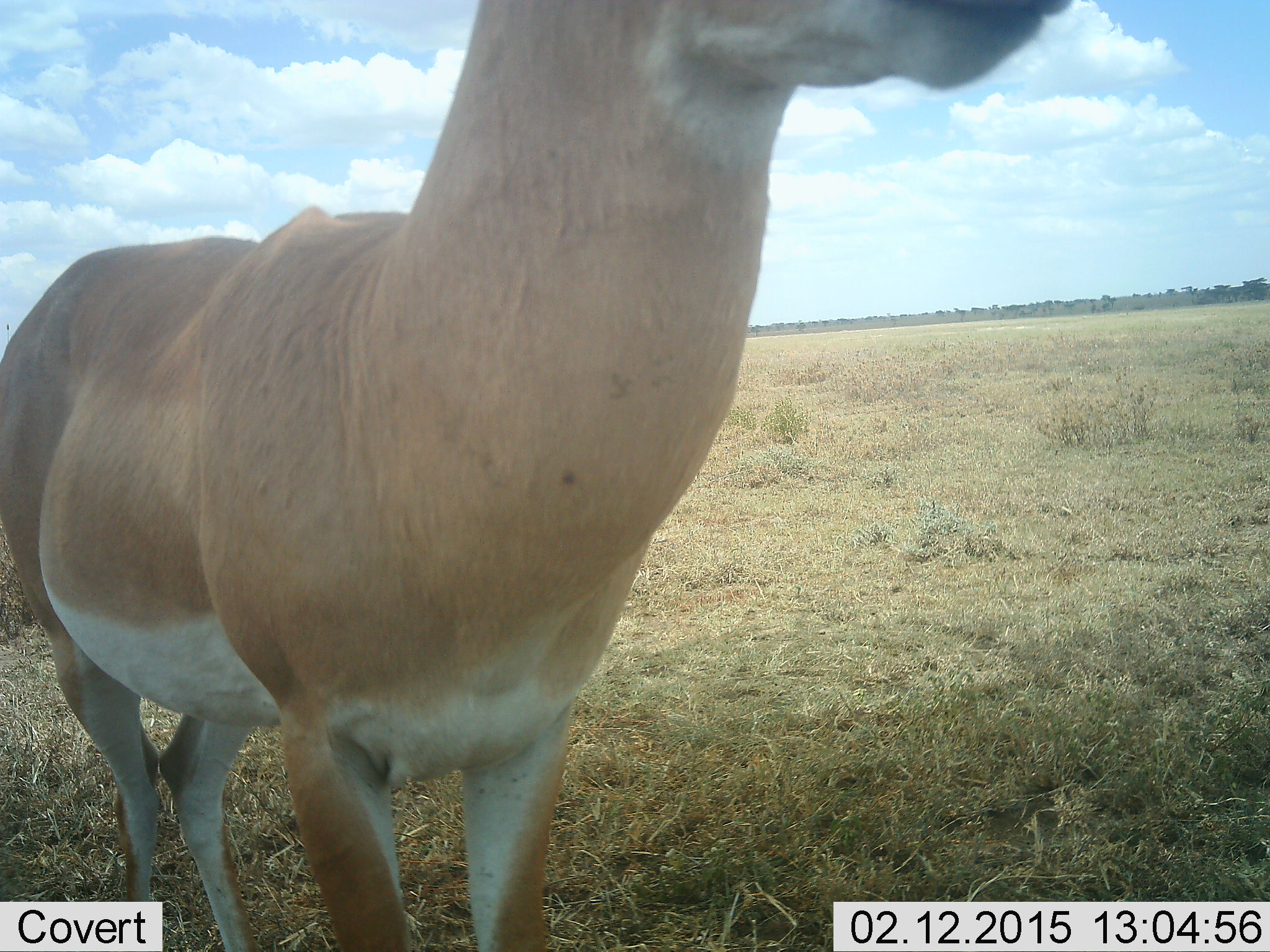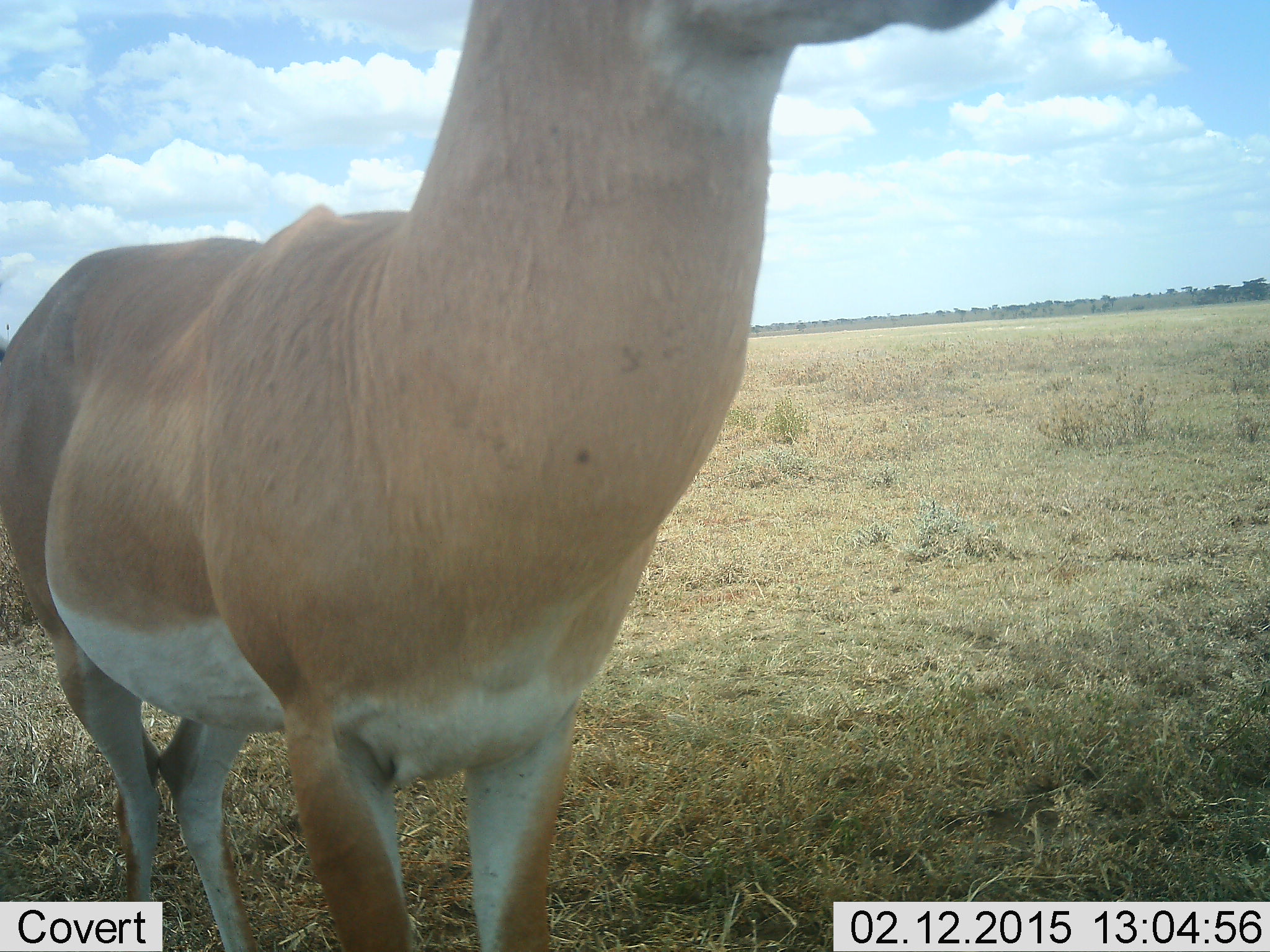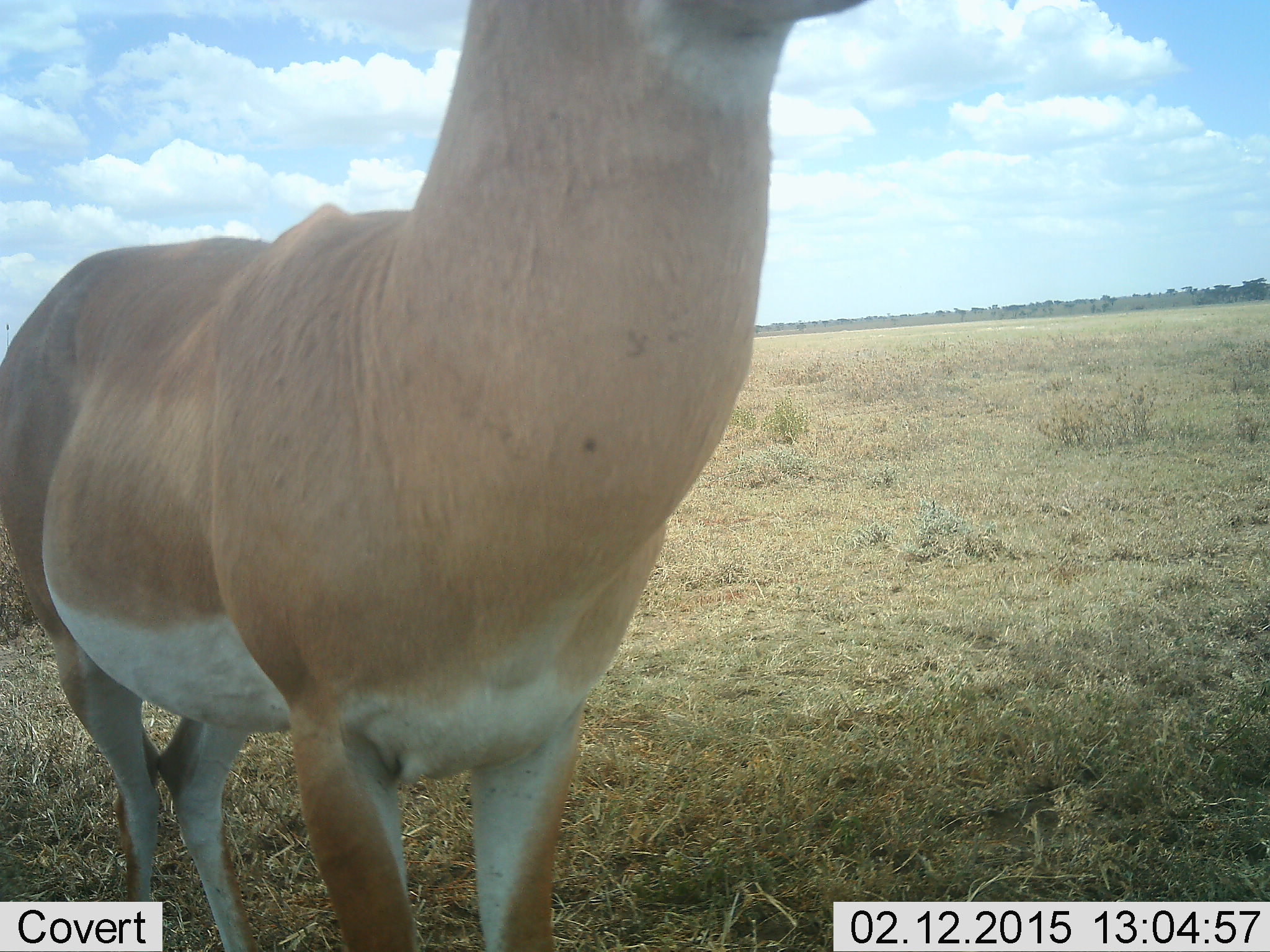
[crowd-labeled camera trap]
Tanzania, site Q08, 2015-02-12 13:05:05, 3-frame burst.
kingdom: Animalia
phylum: Chordata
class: Mammalia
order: Artiodactyla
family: Bovidae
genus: Nanger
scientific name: Nanger granti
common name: grant's gazelle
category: gazellegrants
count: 1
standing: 100%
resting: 0%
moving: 0%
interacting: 0%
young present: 0%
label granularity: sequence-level